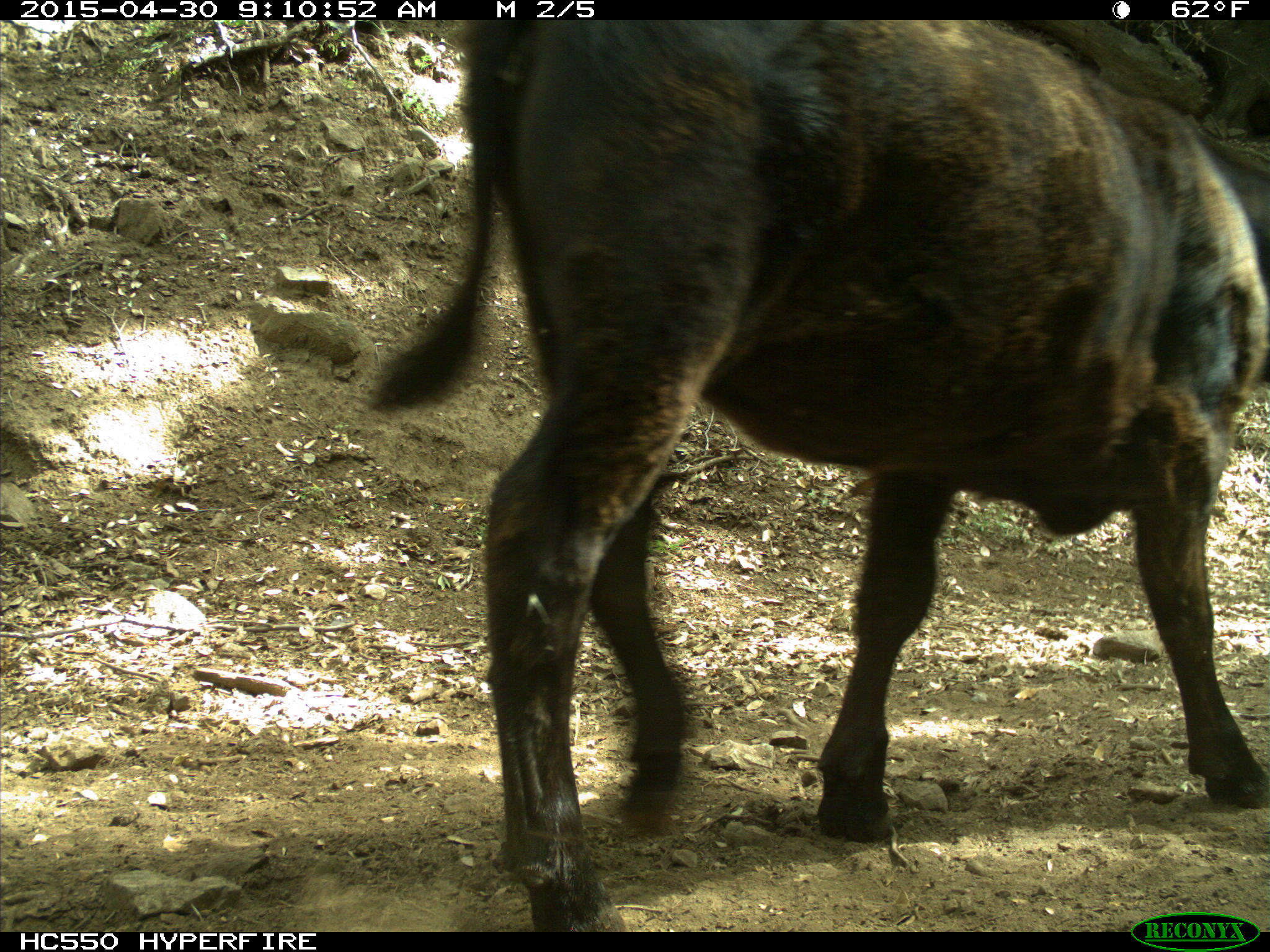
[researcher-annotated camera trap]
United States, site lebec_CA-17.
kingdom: Animalia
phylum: Chordata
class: Mammalia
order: Artiodactyla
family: Bovidae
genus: Bos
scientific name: Bos taurus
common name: domestic cow